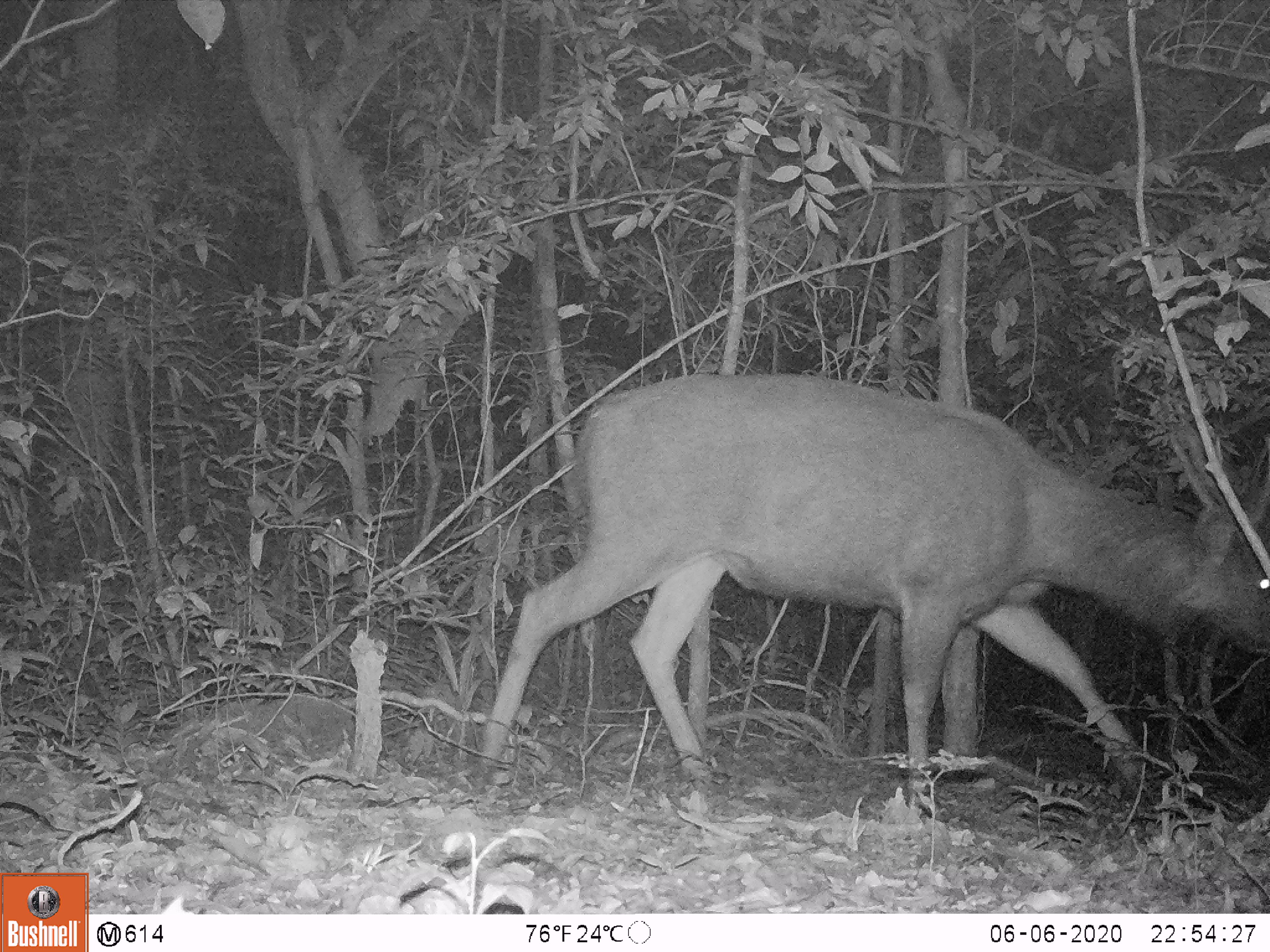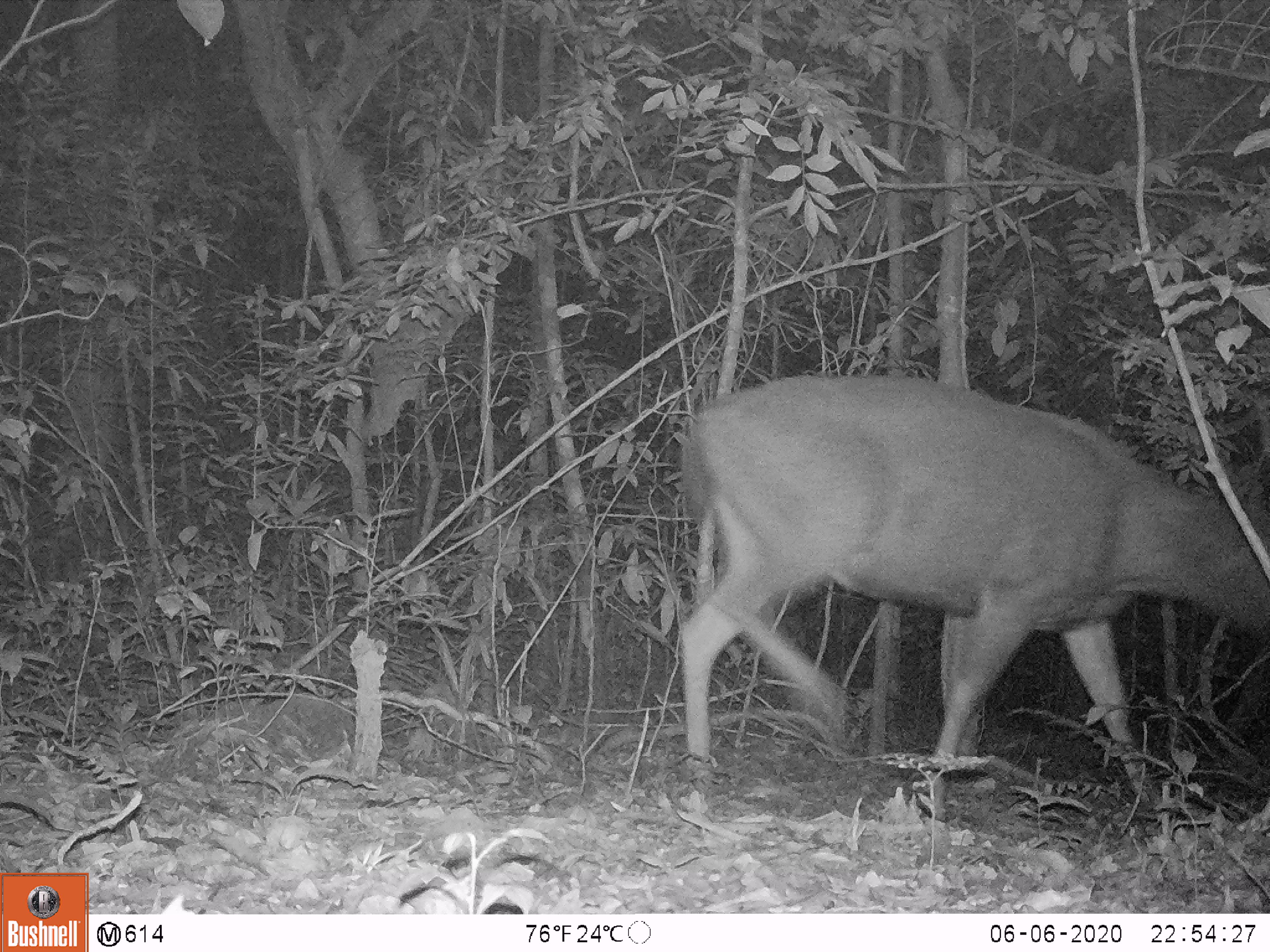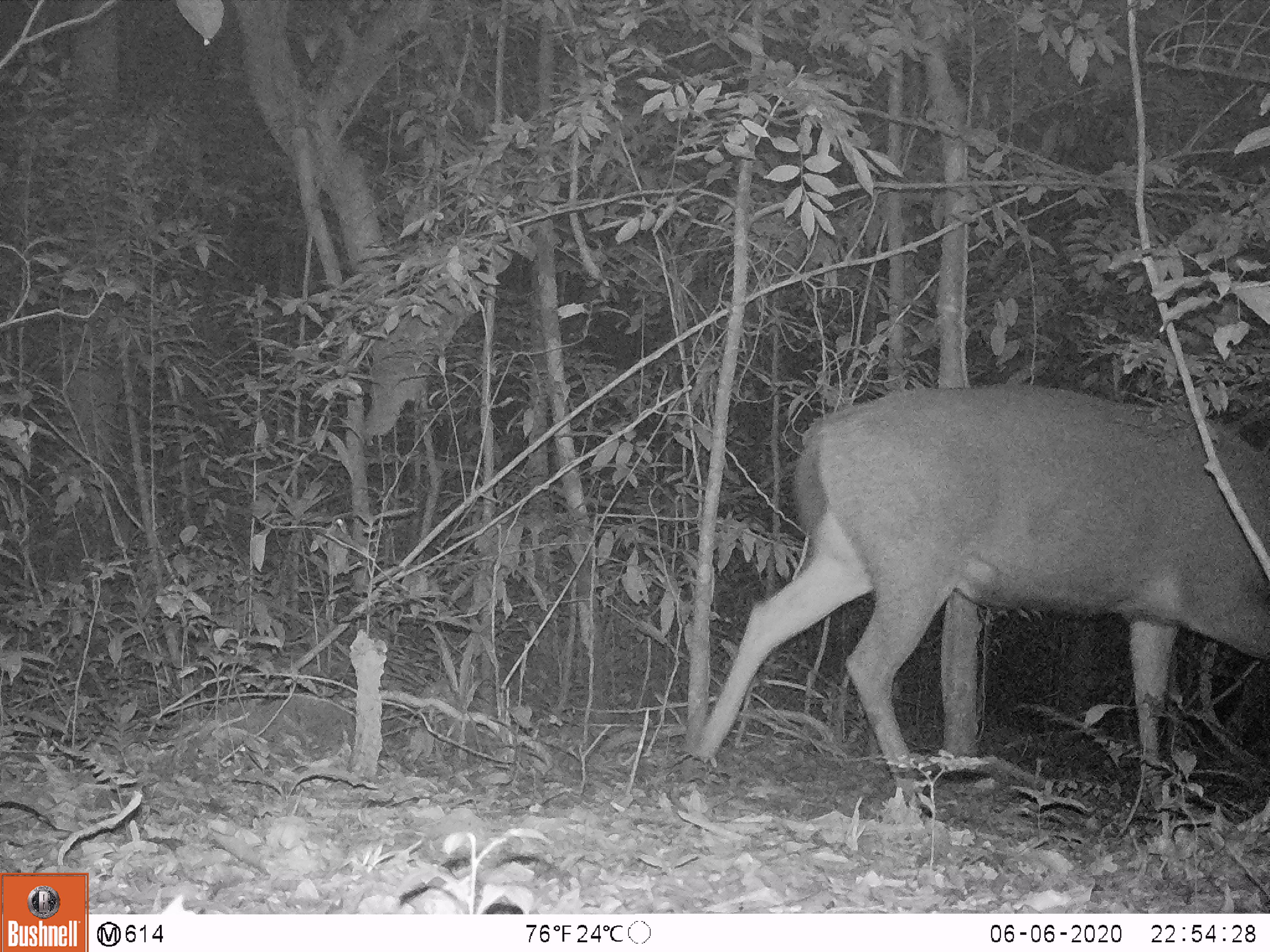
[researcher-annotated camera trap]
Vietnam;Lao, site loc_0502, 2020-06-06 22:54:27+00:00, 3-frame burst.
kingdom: Animalia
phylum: Chordata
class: Mammalia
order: Artiodactyla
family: Cervidae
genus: Rusa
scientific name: Rusa unicolor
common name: sambar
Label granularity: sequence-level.